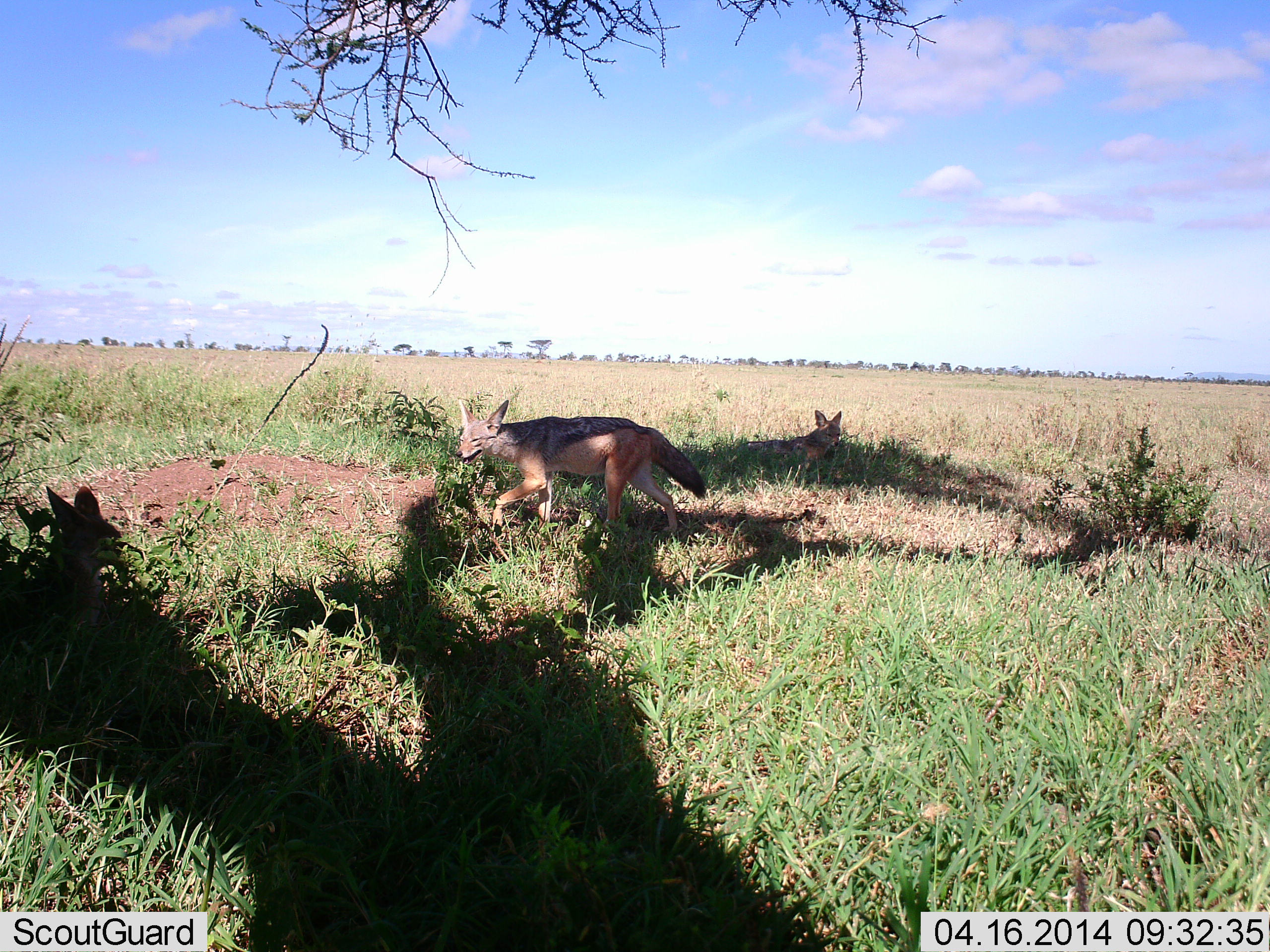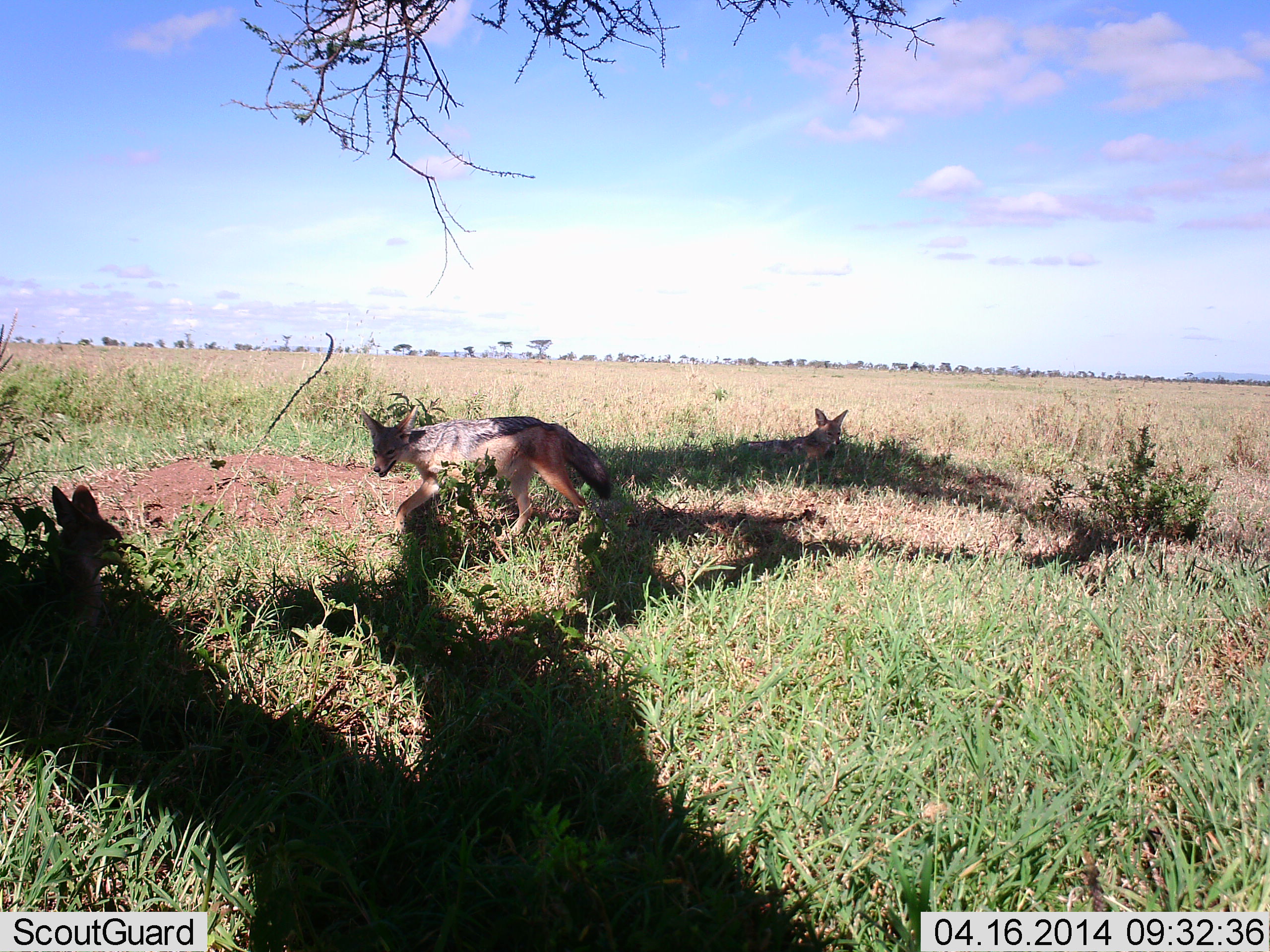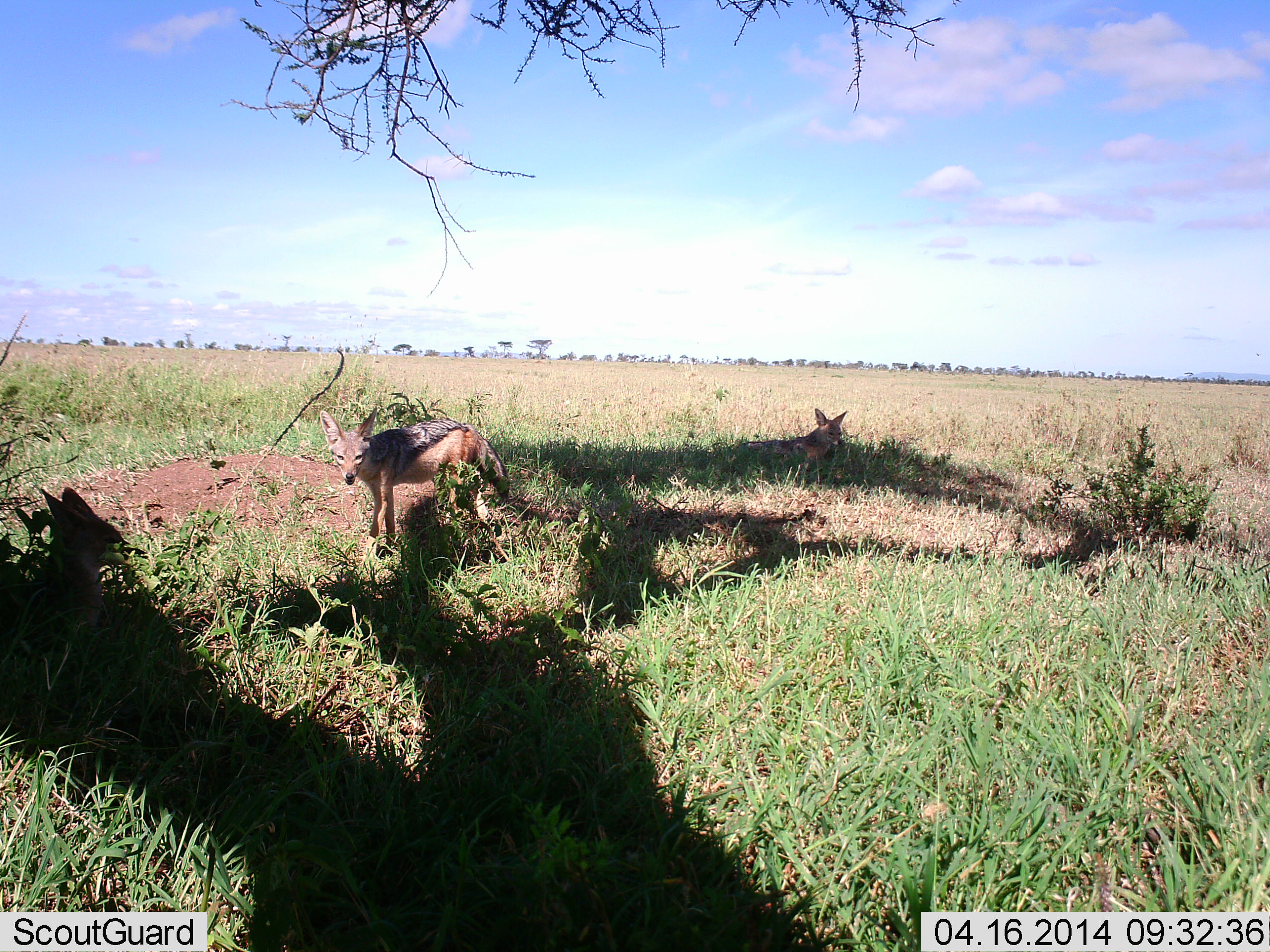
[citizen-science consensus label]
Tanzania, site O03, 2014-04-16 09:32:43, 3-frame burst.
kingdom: Animalia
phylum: Chordata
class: Mammalia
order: Carnivora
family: Canidae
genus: Lupulella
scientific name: Lupulella mesomelas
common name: black-backed jackal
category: jackal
Jackal (black-backed jackal) (Lupulella mesomelas), count 3. Behavior (volunteer vote fractions): standing 30%, resting 90%, moving 70%, interacting 0%. Young present (vote fraction): 0%. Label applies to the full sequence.